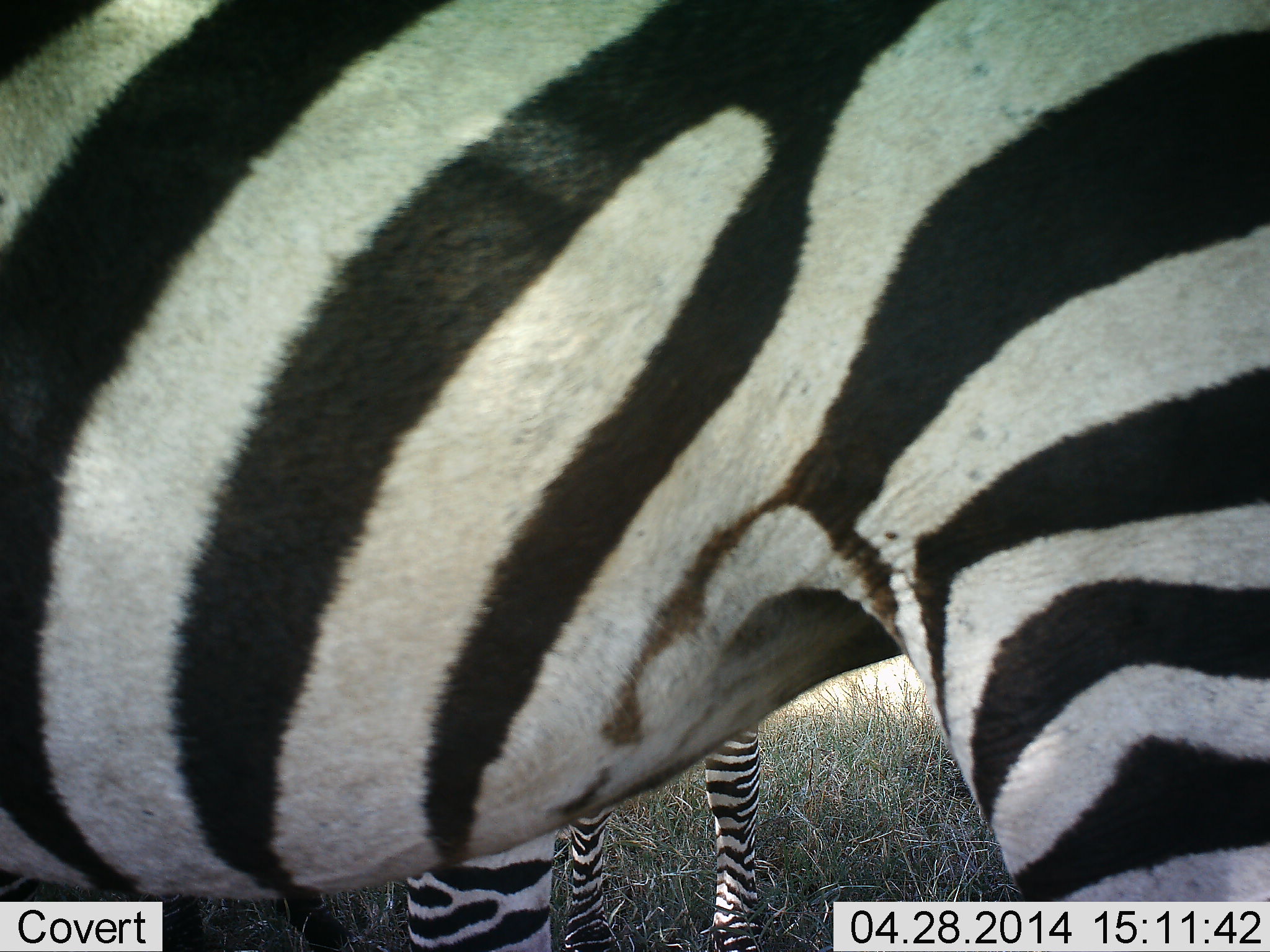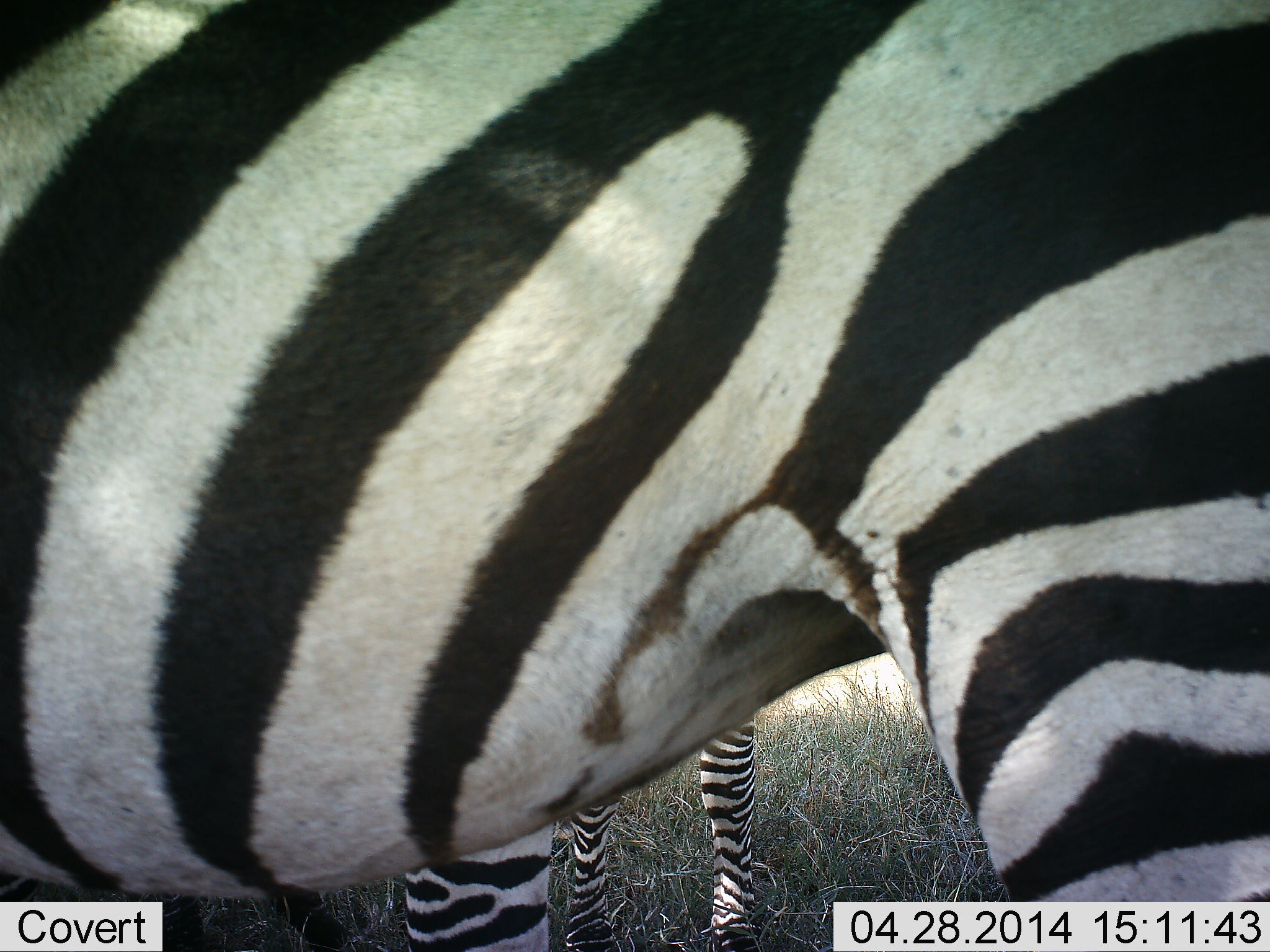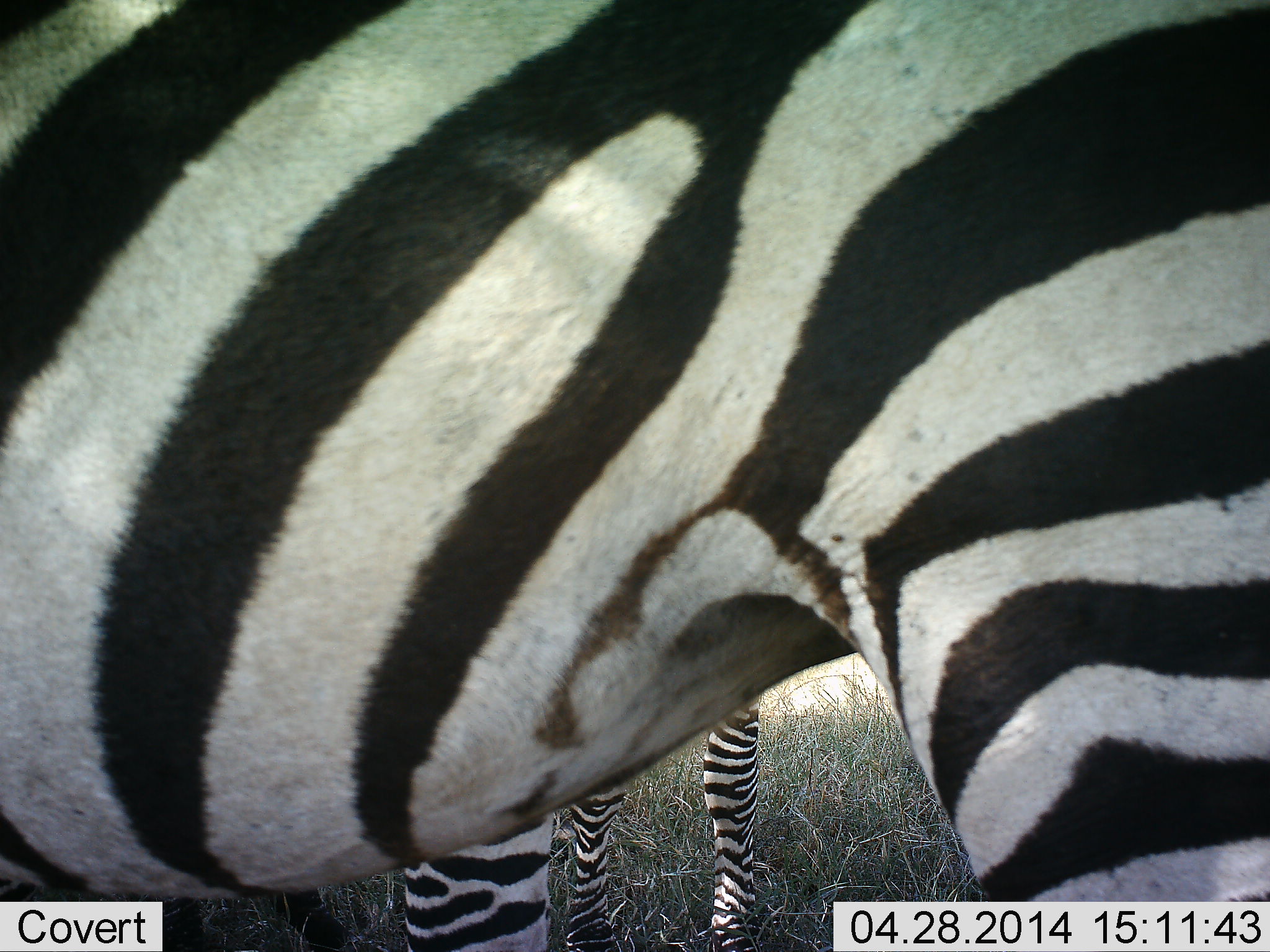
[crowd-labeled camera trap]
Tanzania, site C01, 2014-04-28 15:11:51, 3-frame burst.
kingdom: Animalia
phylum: Chordata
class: Mammalia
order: Perissodactyla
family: Equidae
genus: Equus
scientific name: Equus quagga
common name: plains zebra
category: zebra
Zebra (plains zebra) (Equus quagga), count 2. Behavior (volunteer vote fractions): standing 100%, resting 0%, moving 0%, interacting 0%. Young present (vote fraction): 30%. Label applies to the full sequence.